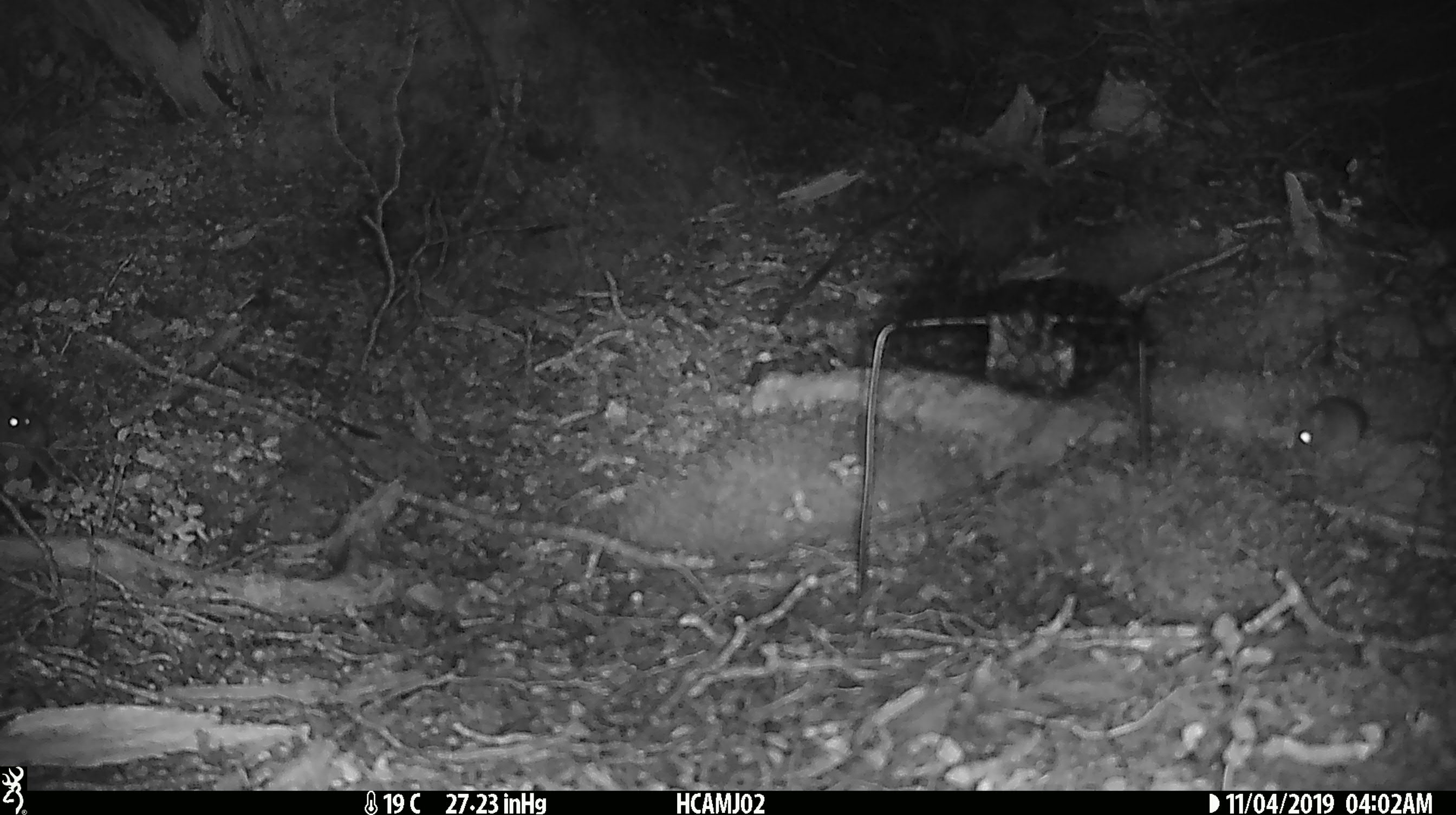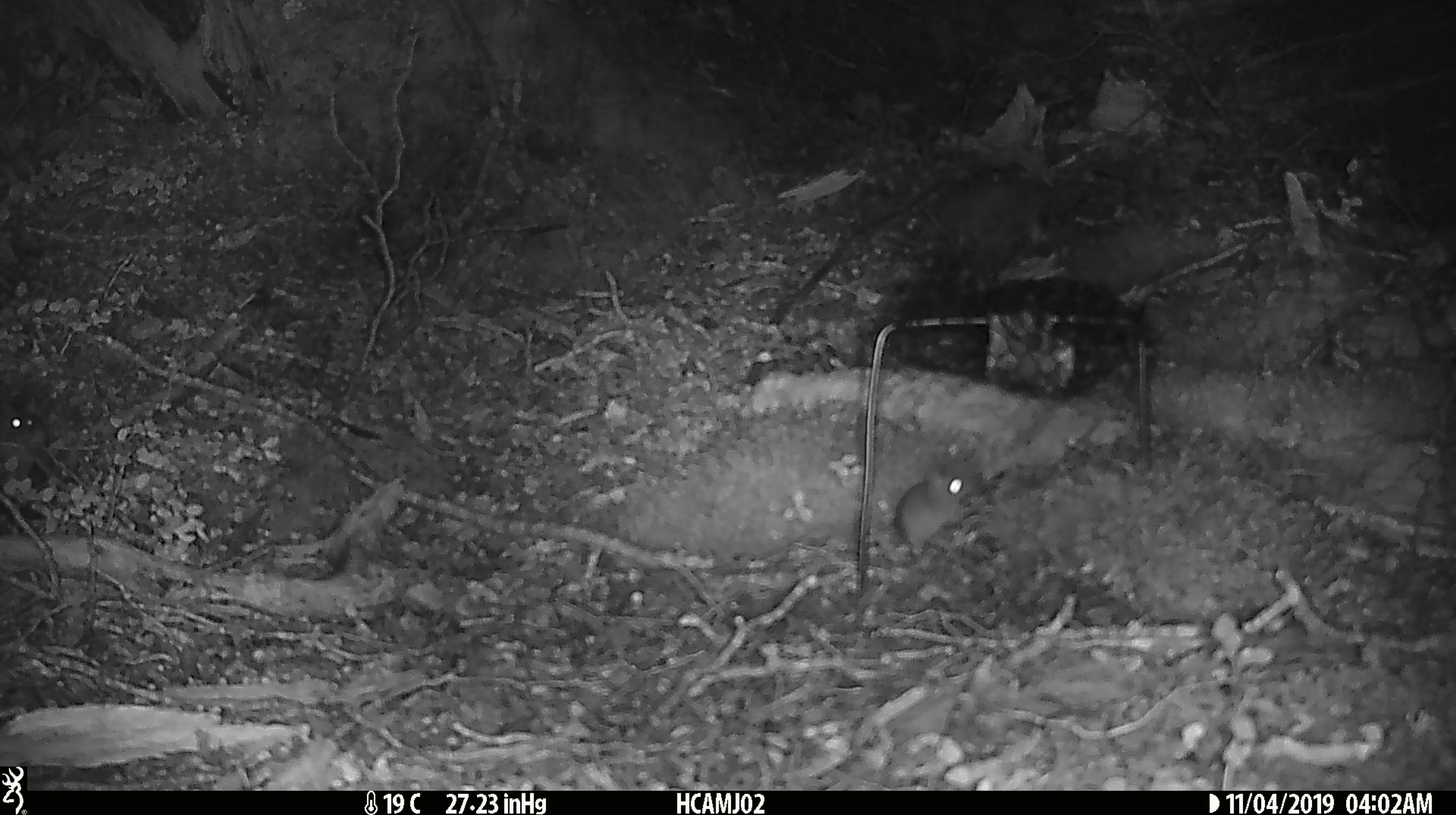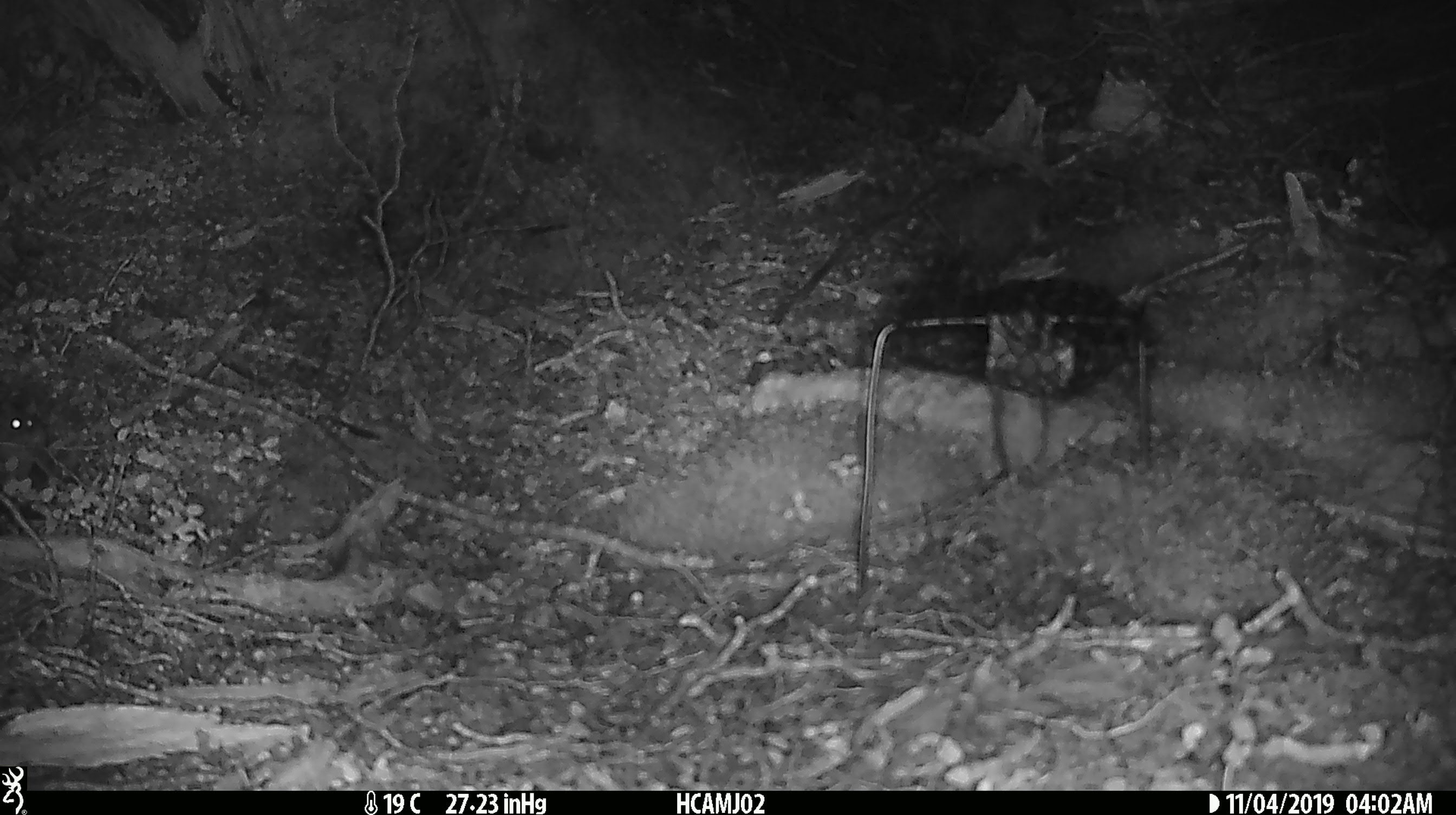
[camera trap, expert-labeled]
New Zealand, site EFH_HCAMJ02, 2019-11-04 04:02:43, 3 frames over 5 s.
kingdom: Animalia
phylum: Chordata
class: Mammalia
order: Rodentia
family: Muridae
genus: Mus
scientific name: Mus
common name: mouse